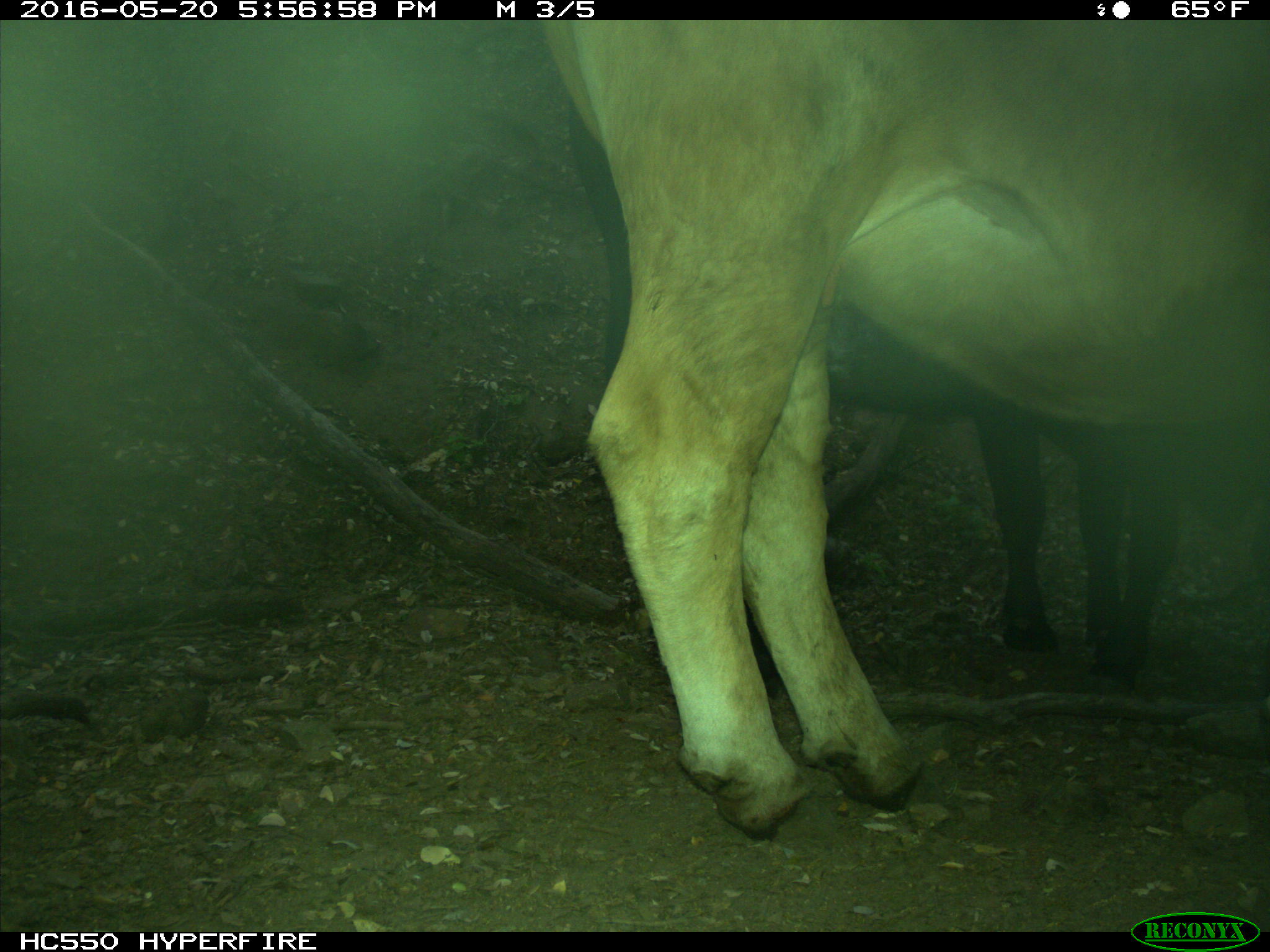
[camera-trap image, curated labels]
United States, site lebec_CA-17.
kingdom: Animalia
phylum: Chordata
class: Mammalia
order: Artiodactyla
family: Bovidae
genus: Bos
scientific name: Bos taurus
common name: domestic cow